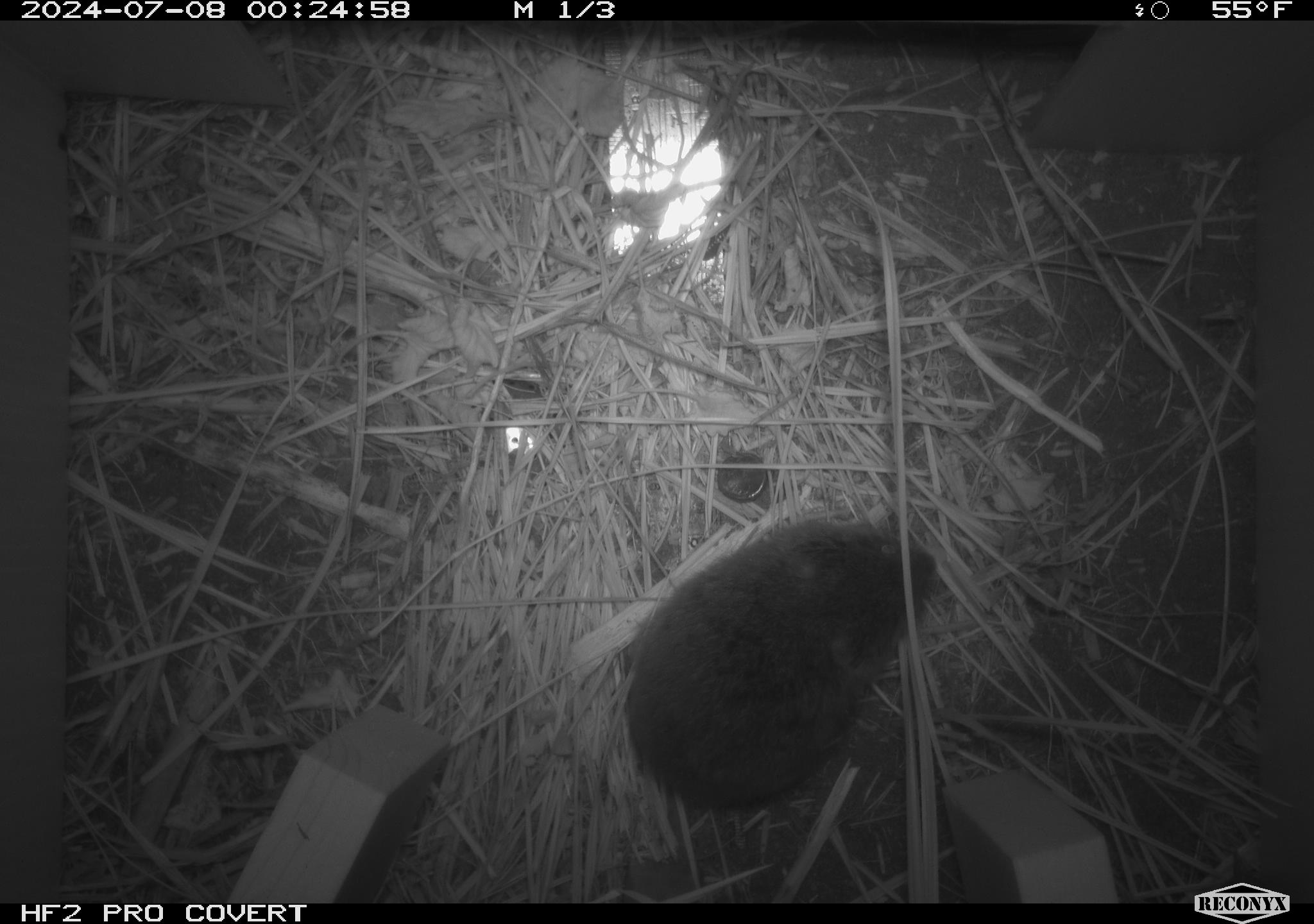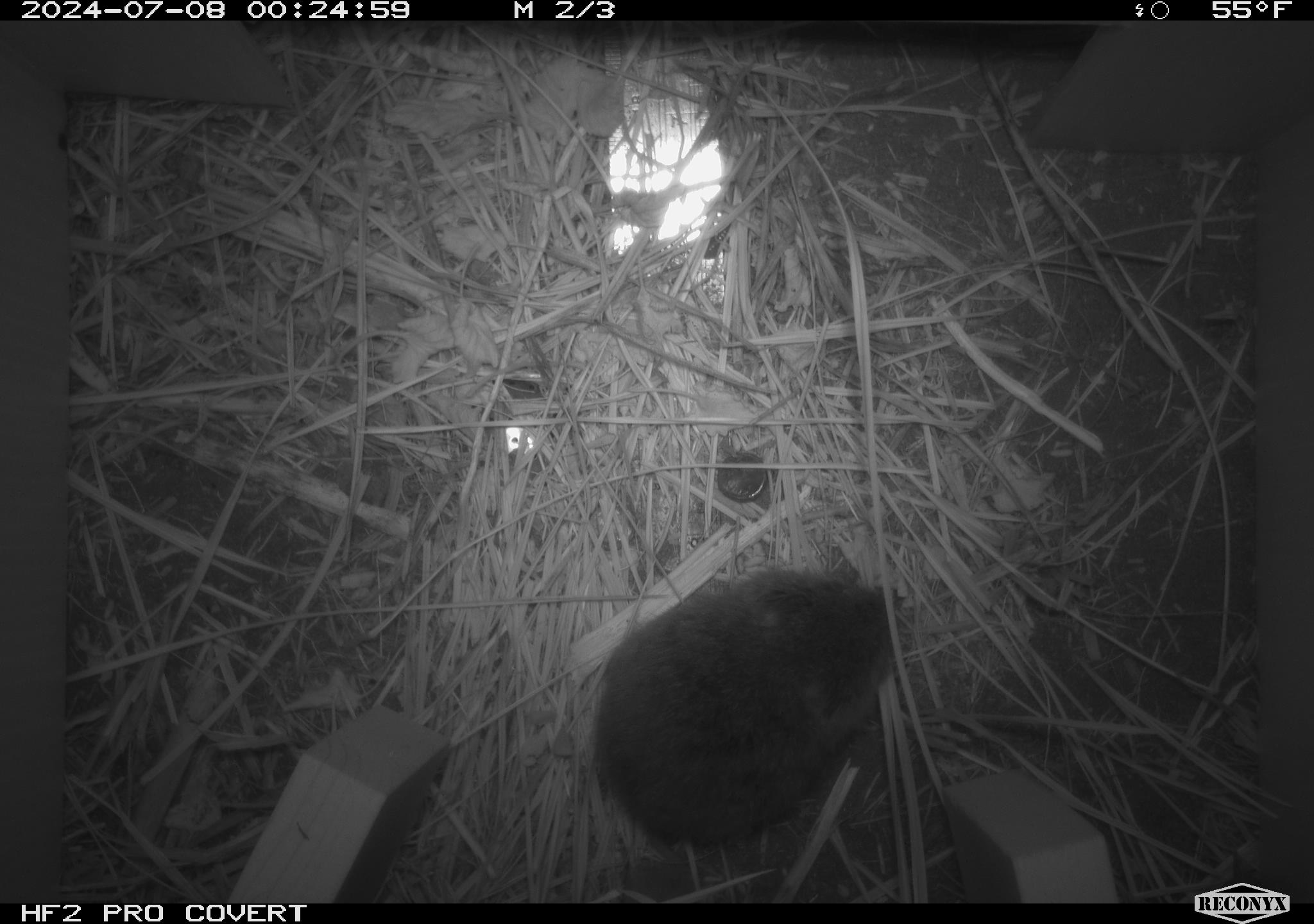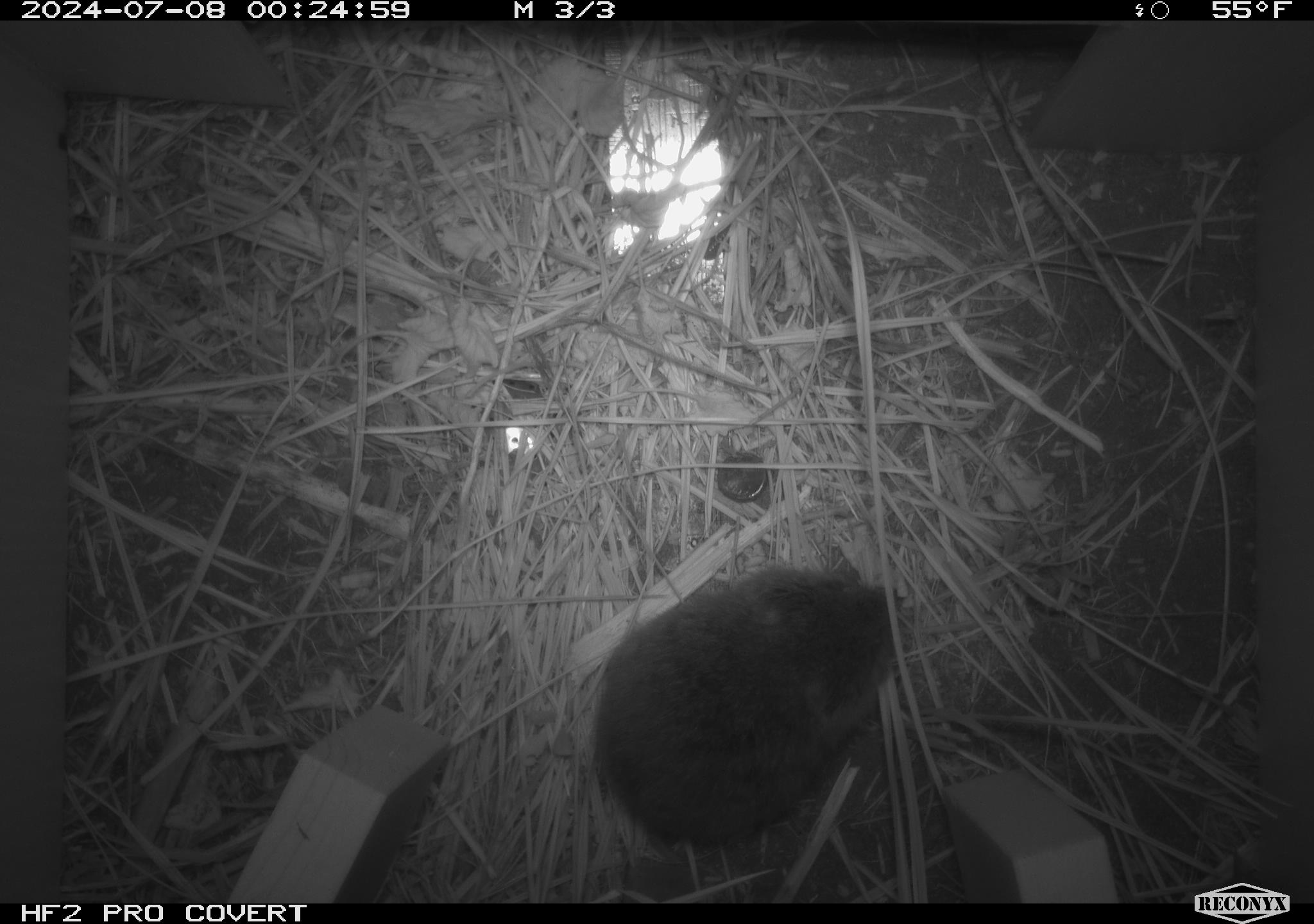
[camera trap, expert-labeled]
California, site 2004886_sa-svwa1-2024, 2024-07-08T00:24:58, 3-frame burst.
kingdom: Animalia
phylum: Chordata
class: Mammalia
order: Rodentia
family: Cricetidae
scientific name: Arvicolinae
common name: voles, lemmings, and muskrats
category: arvicolinae subfamily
Arvicolinae subfamily (voles, lemmings, and muskrats) (Arvicolinae).